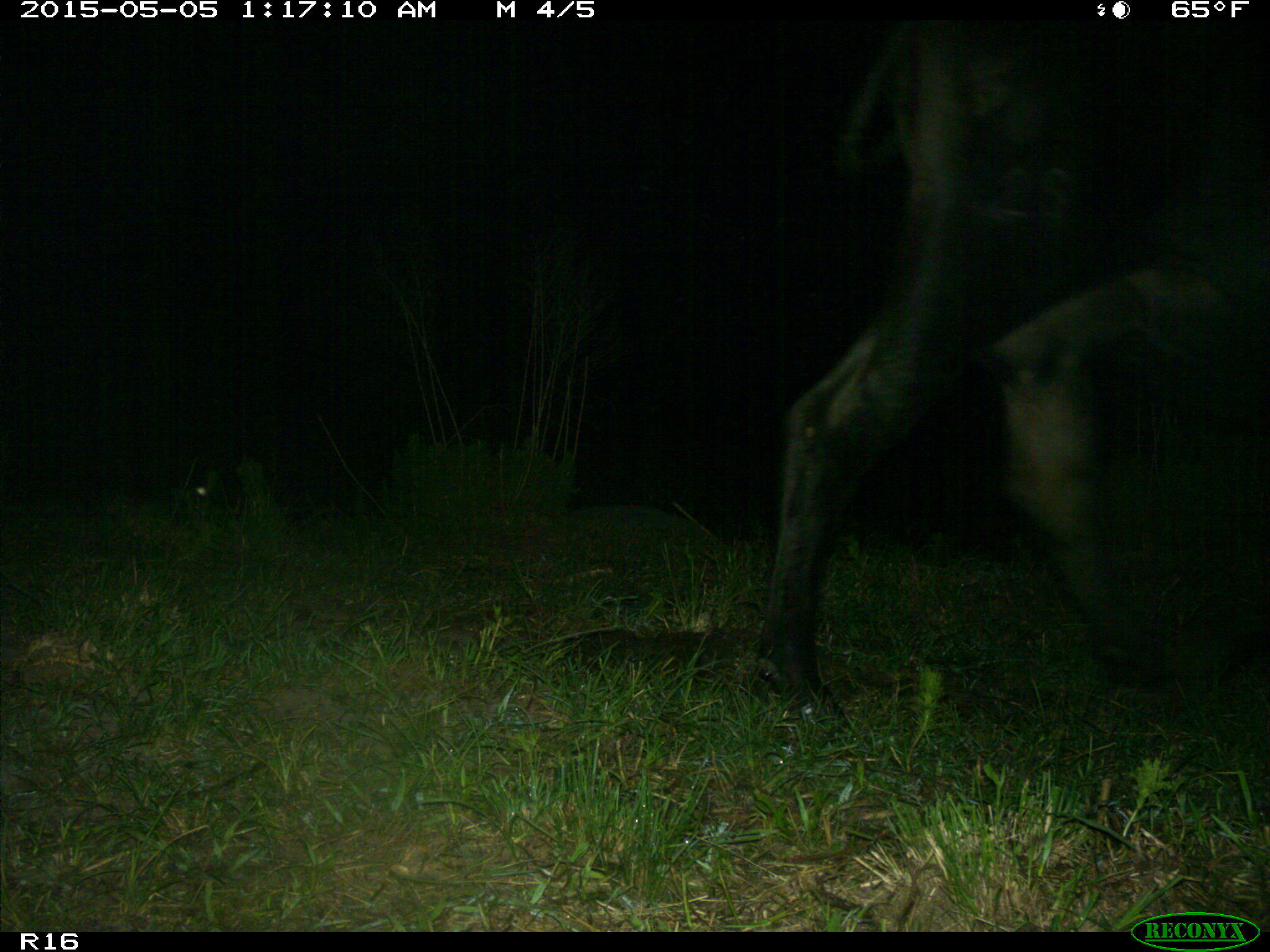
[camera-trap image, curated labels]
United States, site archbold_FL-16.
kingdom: Animalia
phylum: Chordata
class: Mammalia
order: Artiodactyla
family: Bovidae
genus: Bos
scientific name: Bos taurus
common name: domestic cow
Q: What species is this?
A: Bos taurus (domestic cow).